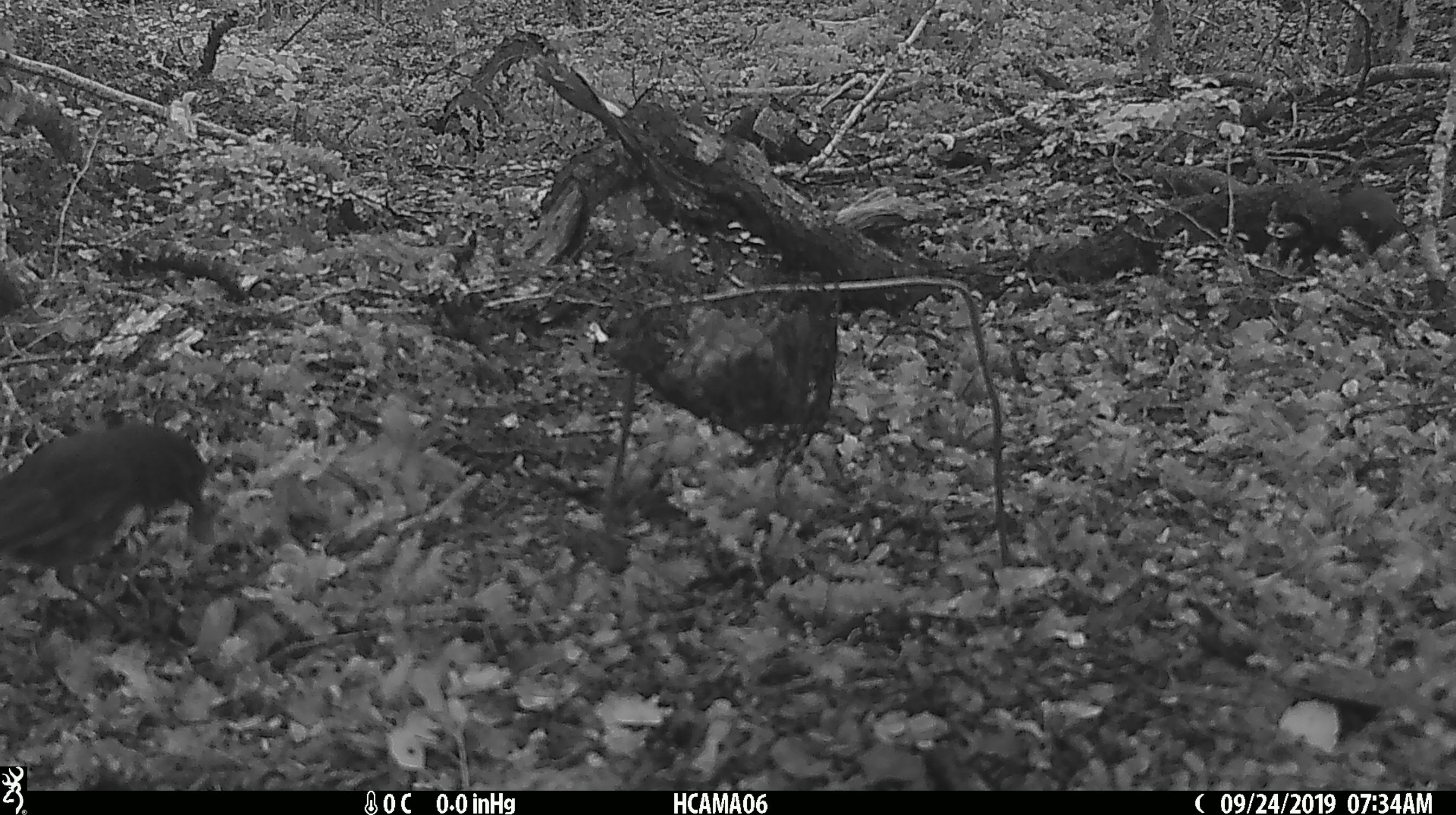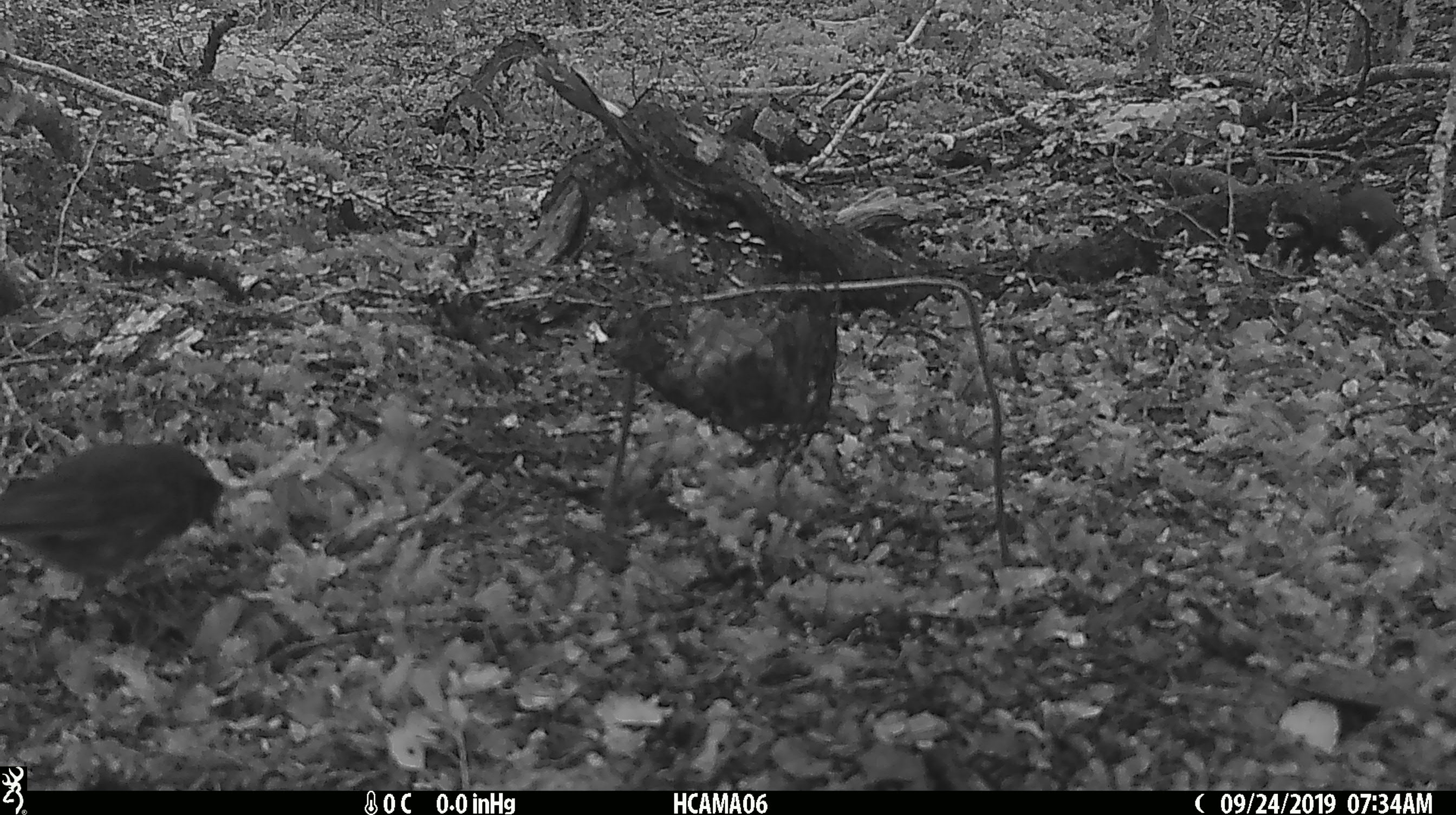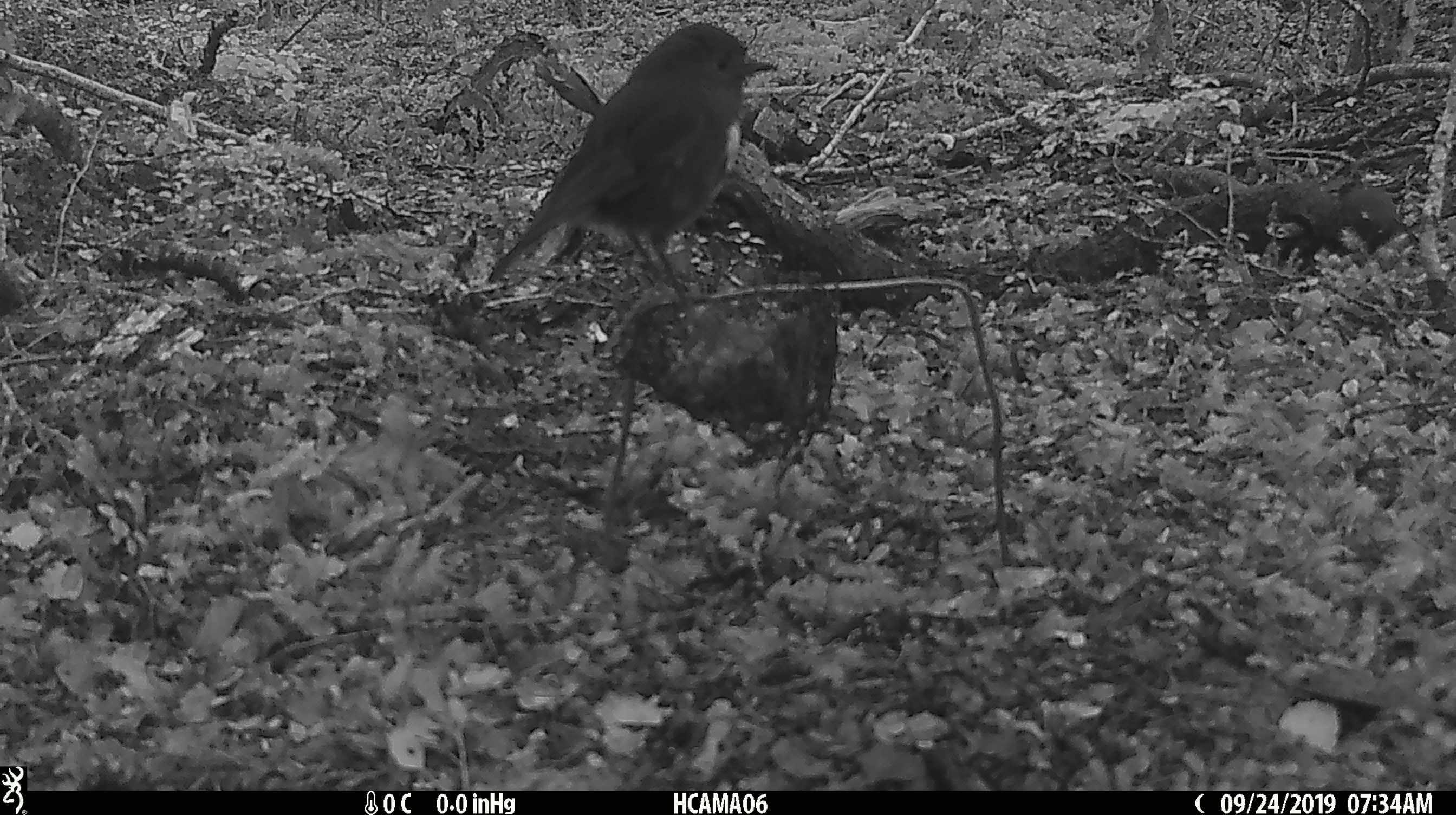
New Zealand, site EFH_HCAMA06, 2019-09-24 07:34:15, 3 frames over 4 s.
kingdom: Animalia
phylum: Chordata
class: Aves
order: Passeriformes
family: Petroicidae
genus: Petroica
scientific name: Petroica australis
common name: new zealand robin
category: robin